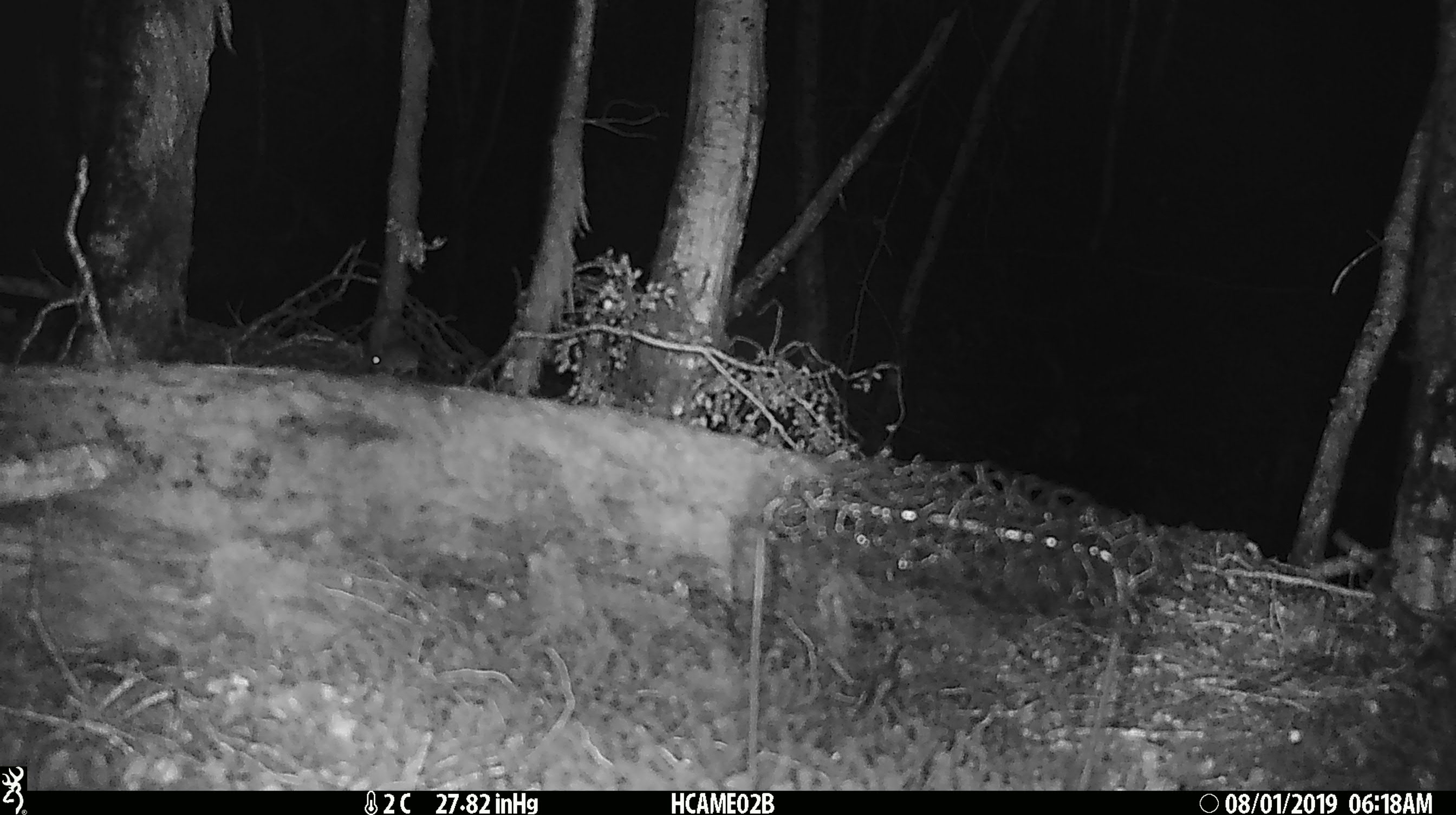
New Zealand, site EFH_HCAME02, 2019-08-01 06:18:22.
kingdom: Animalia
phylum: Chordata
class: Mammalia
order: Rodentia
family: Muridae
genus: Mus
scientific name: Mus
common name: mouse